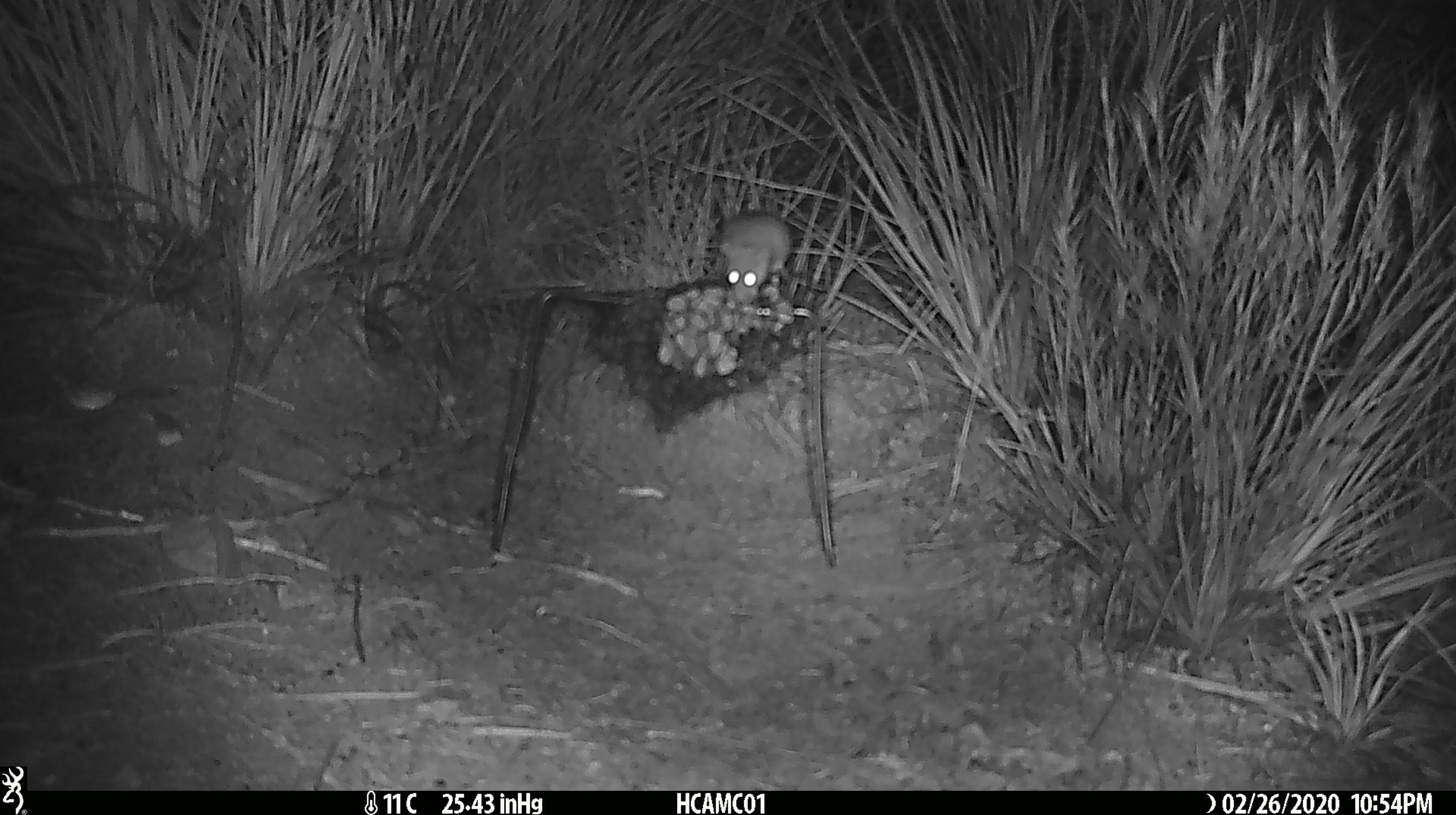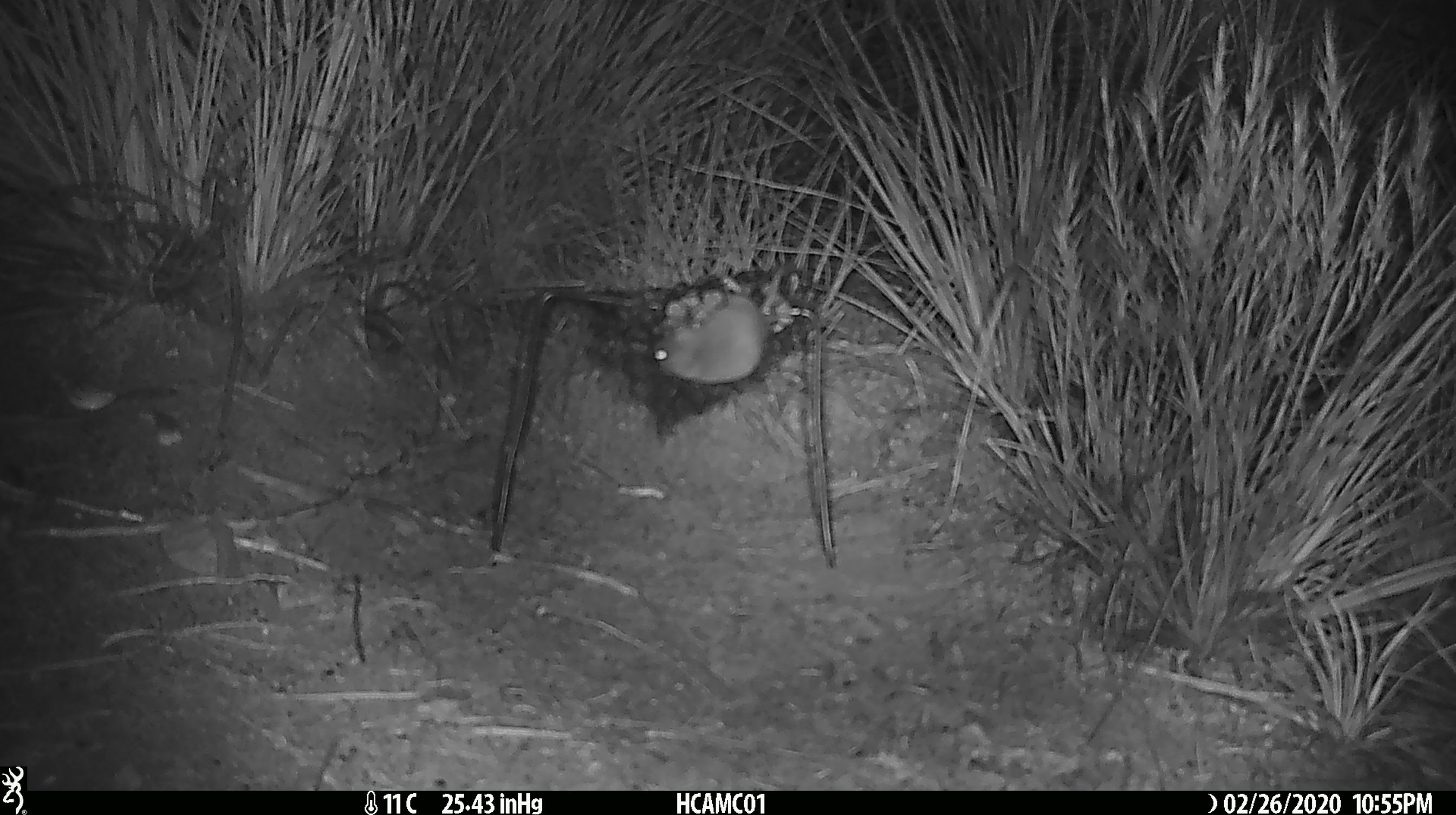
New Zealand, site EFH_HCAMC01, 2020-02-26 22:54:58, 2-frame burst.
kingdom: Animalia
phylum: Chordata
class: Mammalia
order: Rodentia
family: Muridae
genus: Mus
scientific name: Mus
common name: mouse